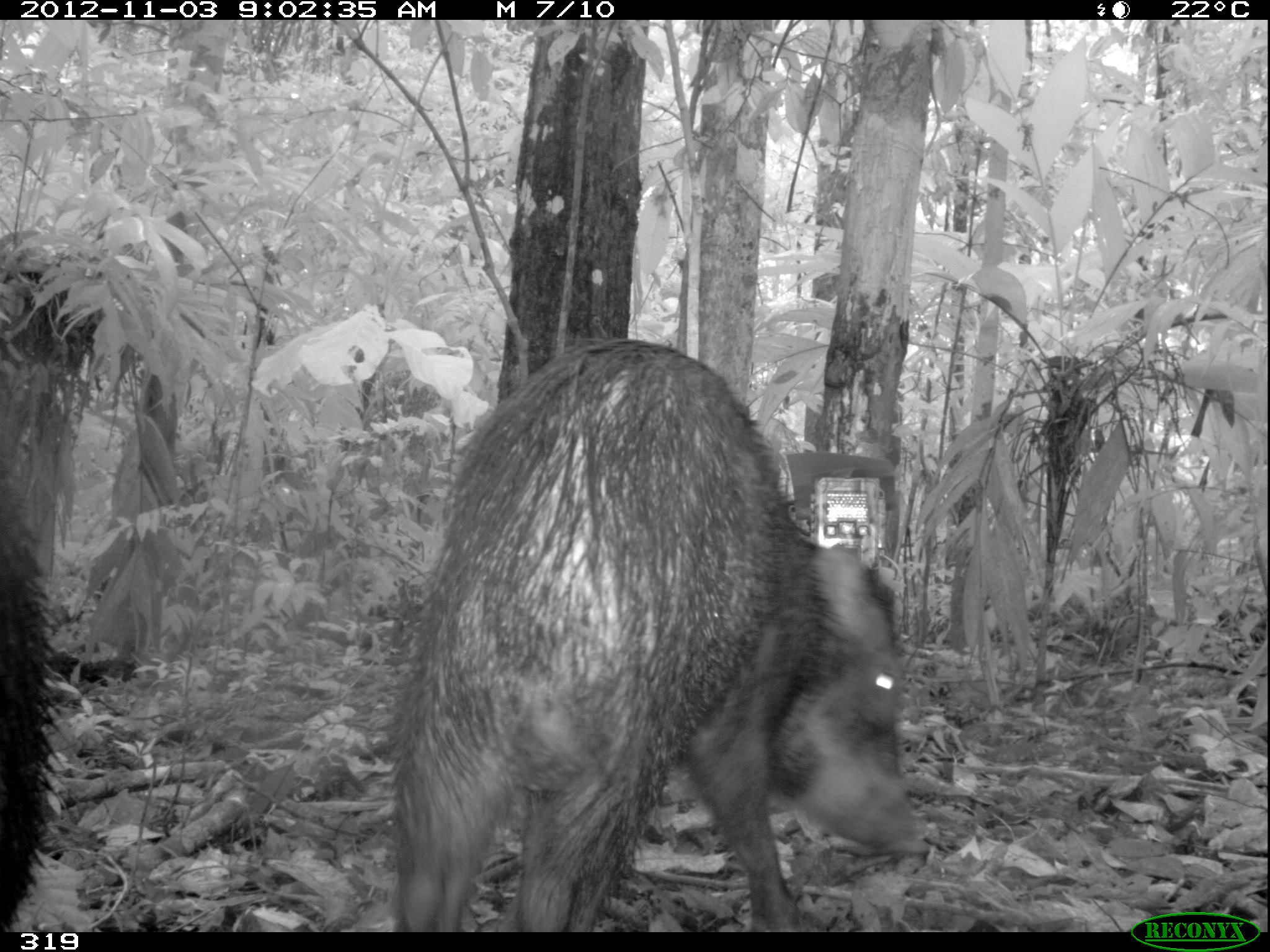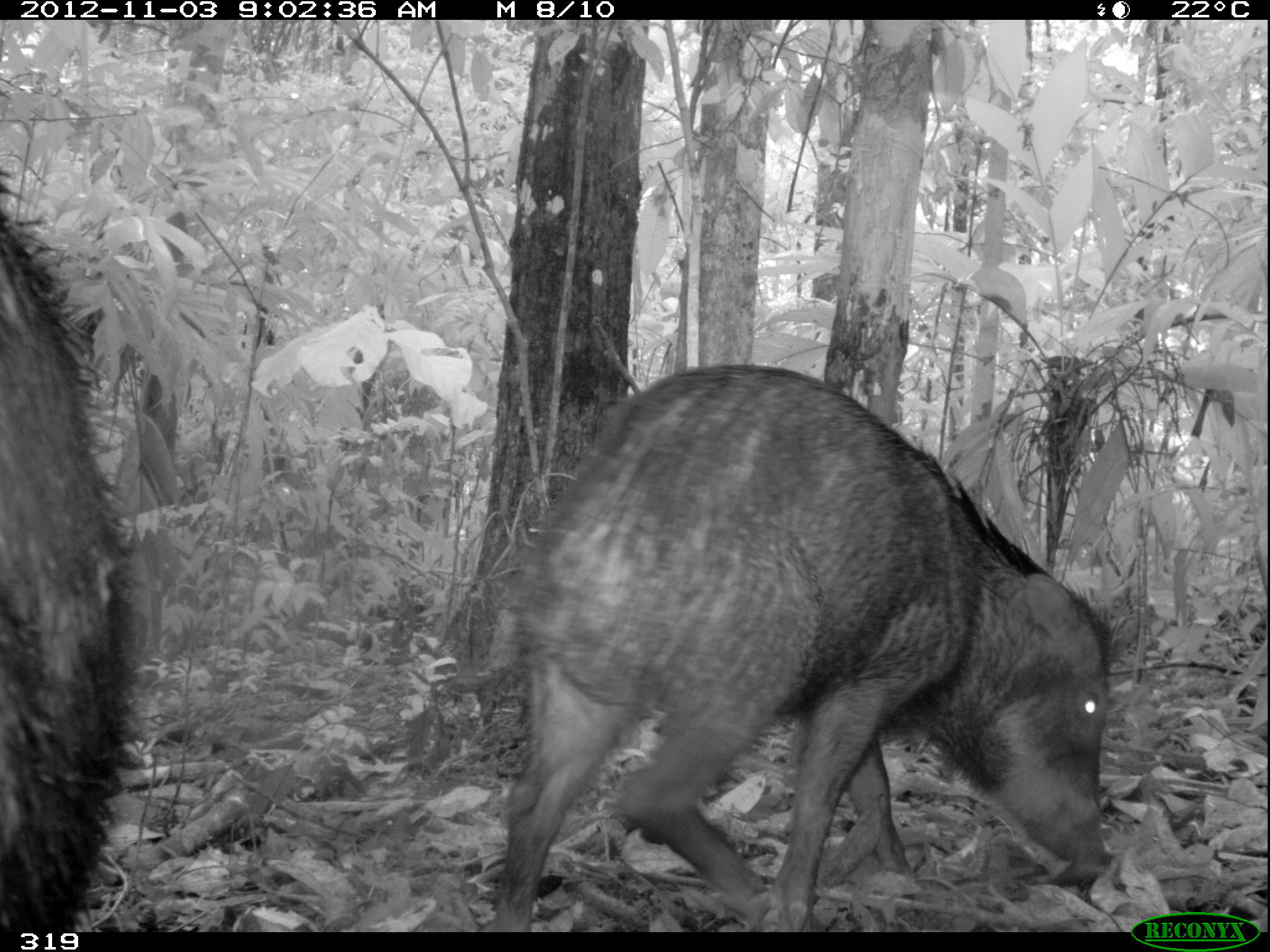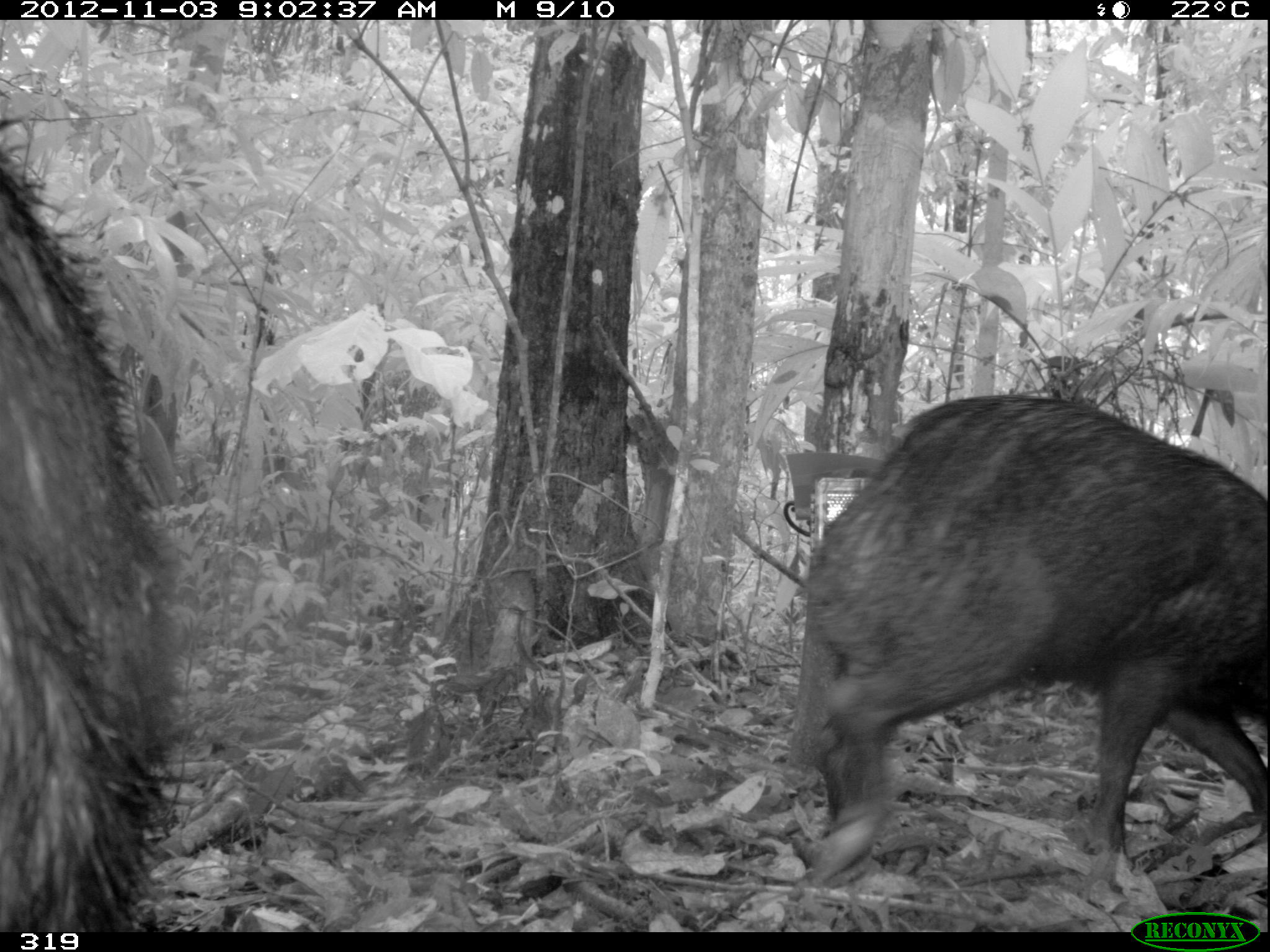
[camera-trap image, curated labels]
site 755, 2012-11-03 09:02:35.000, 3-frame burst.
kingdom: Animalia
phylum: Chordata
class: Mammalia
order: Artiodactyla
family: Tayassuidae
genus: Tayassu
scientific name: Tayassu pecari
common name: white-lipped peccary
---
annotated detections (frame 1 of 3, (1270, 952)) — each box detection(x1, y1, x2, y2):
tayassu pecari: detection(378, 335, 929, 932); detection(0, 430, 60, 932)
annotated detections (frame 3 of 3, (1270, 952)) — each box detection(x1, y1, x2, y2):
tayassu pecari: detection(784, 392, 1267, 893); detection(0, 114, 203, 930)